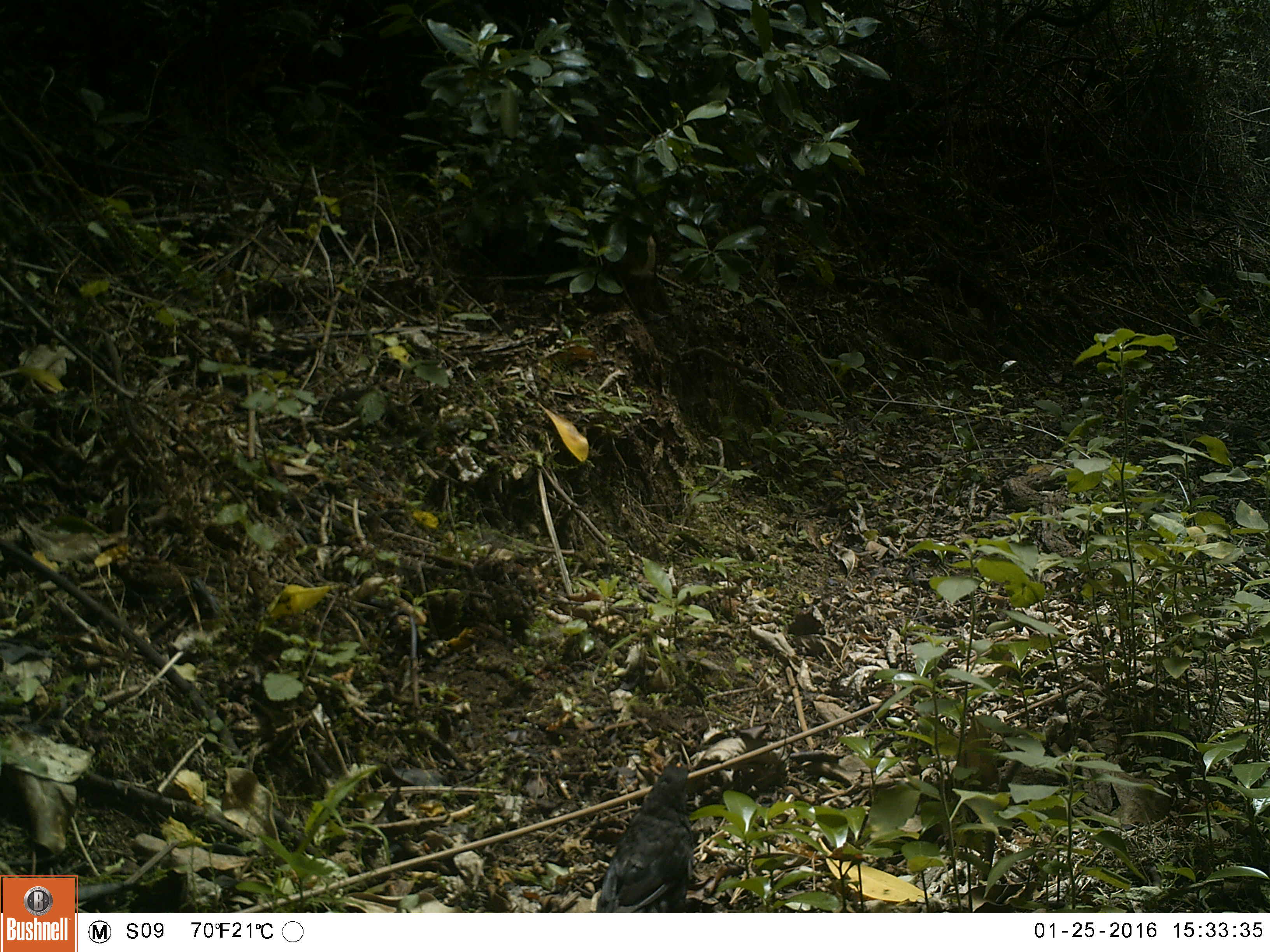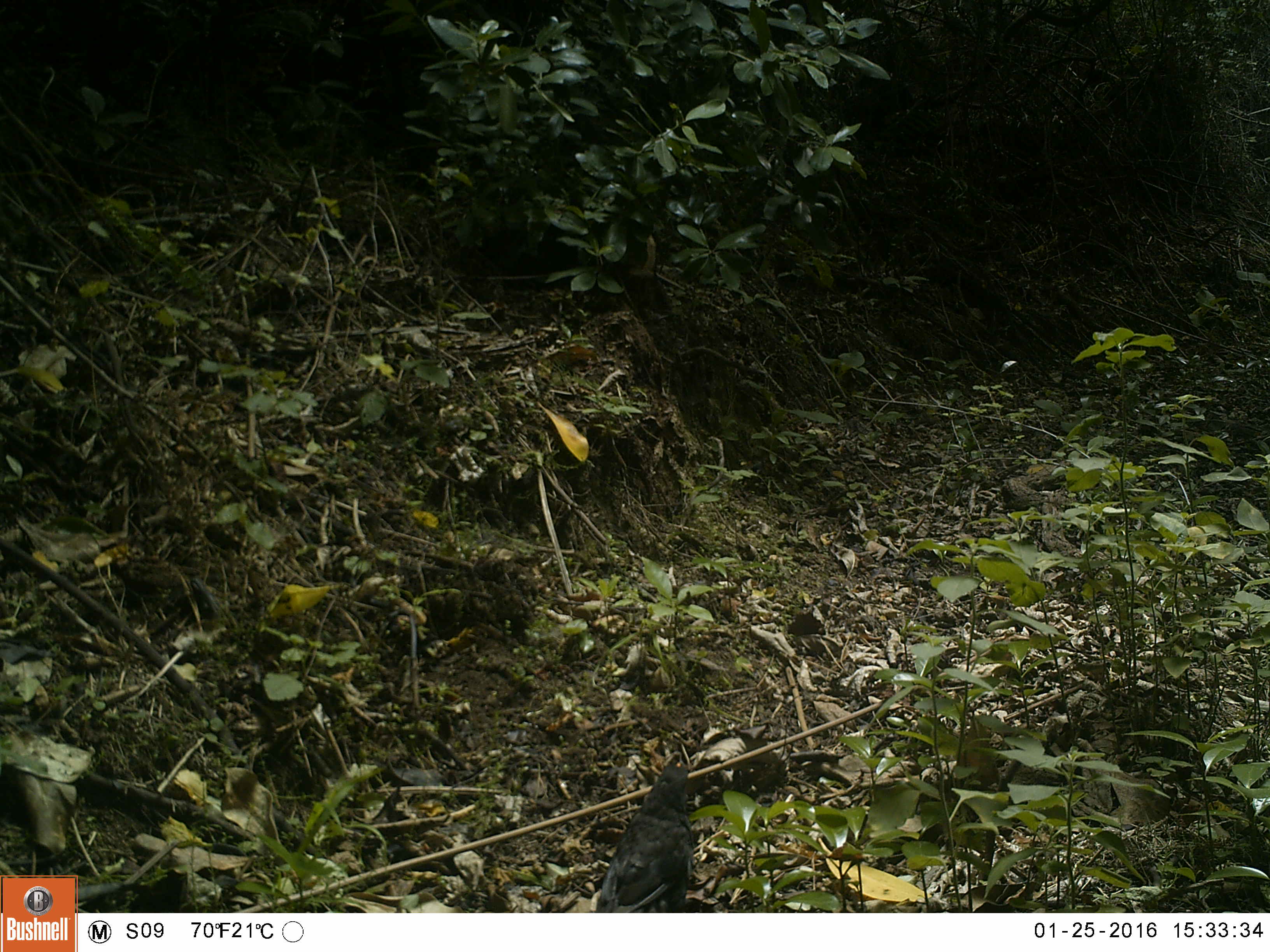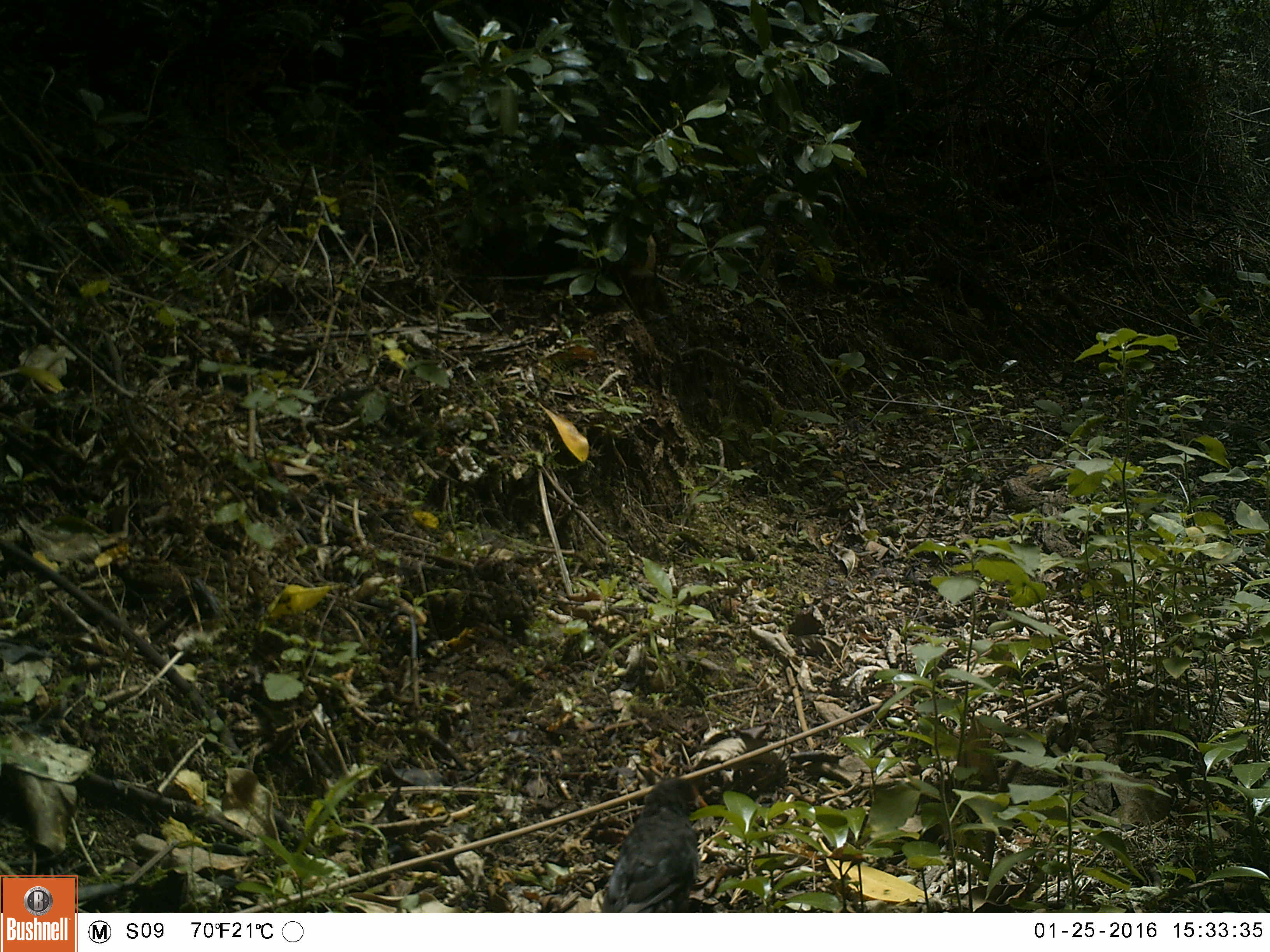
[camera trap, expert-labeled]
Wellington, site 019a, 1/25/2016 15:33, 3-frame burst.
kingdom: Animalia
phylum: Chordata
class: Aves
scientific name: Aves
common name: bird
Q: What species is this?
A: Bird (Aves).